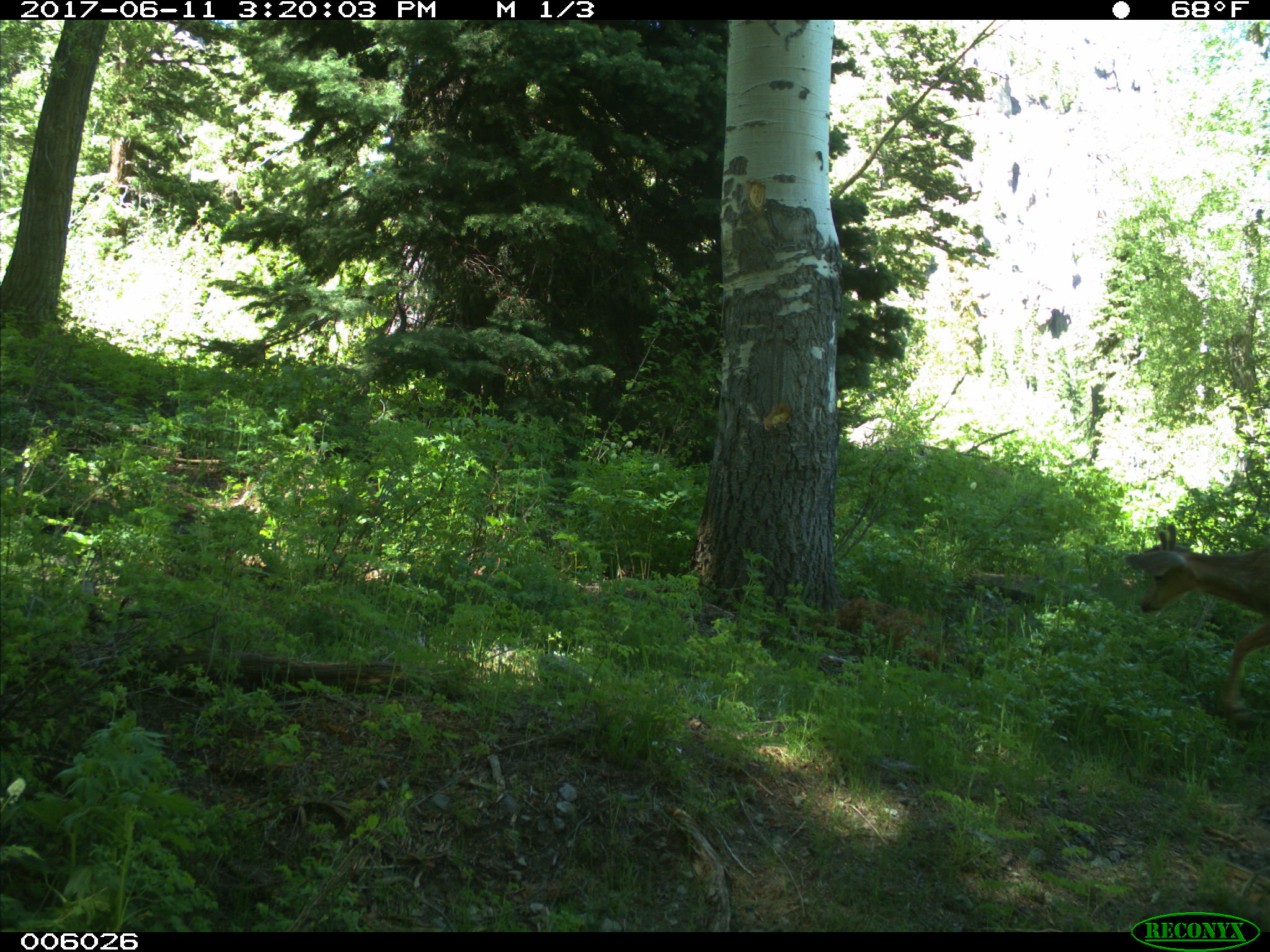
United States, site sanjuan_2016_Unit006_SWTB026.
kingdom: Animalia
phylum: Chordata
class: Mammalia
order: Artiodactyla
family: Cervidae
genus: Odocoileus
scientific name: Odocoileus hemionus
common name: mule deer